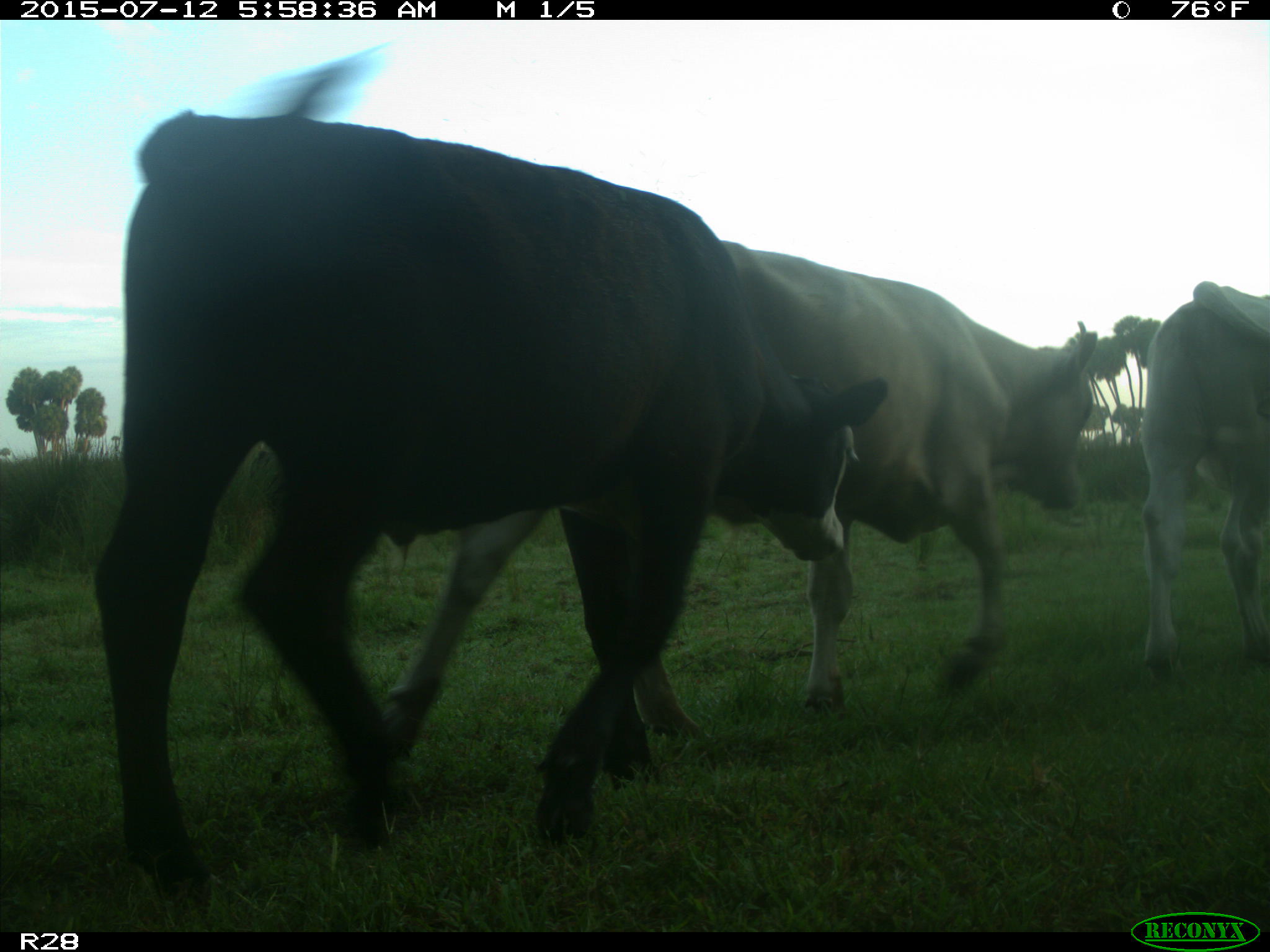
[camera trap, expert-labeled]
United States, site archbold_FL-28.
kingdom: Animalia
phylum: Chordata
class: Mammalia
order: Artiodactyla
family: Bovidae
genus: Bos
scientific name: Bos taurus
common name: domestic cow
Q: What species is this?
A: Bos taurus (domestic cow).